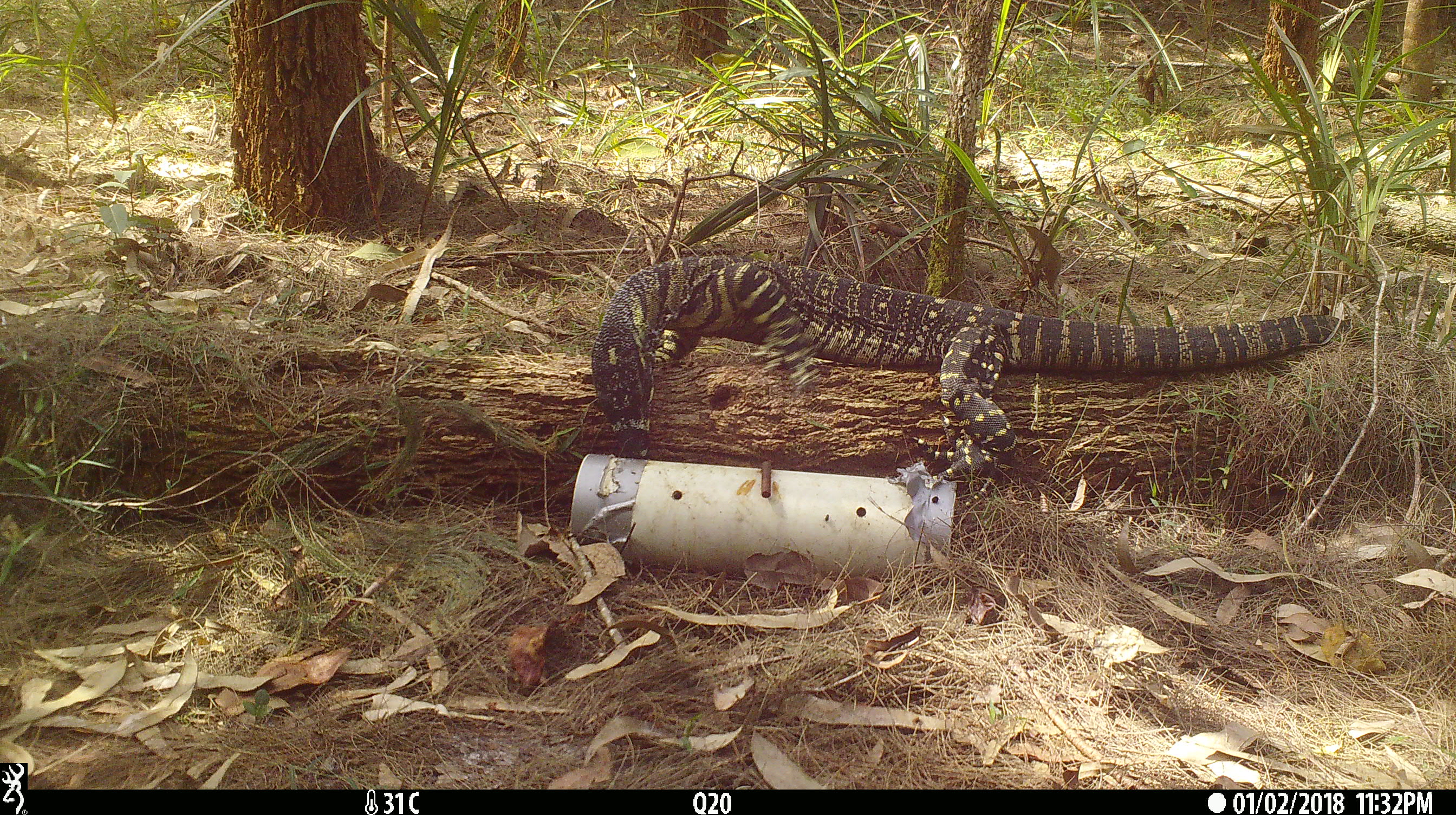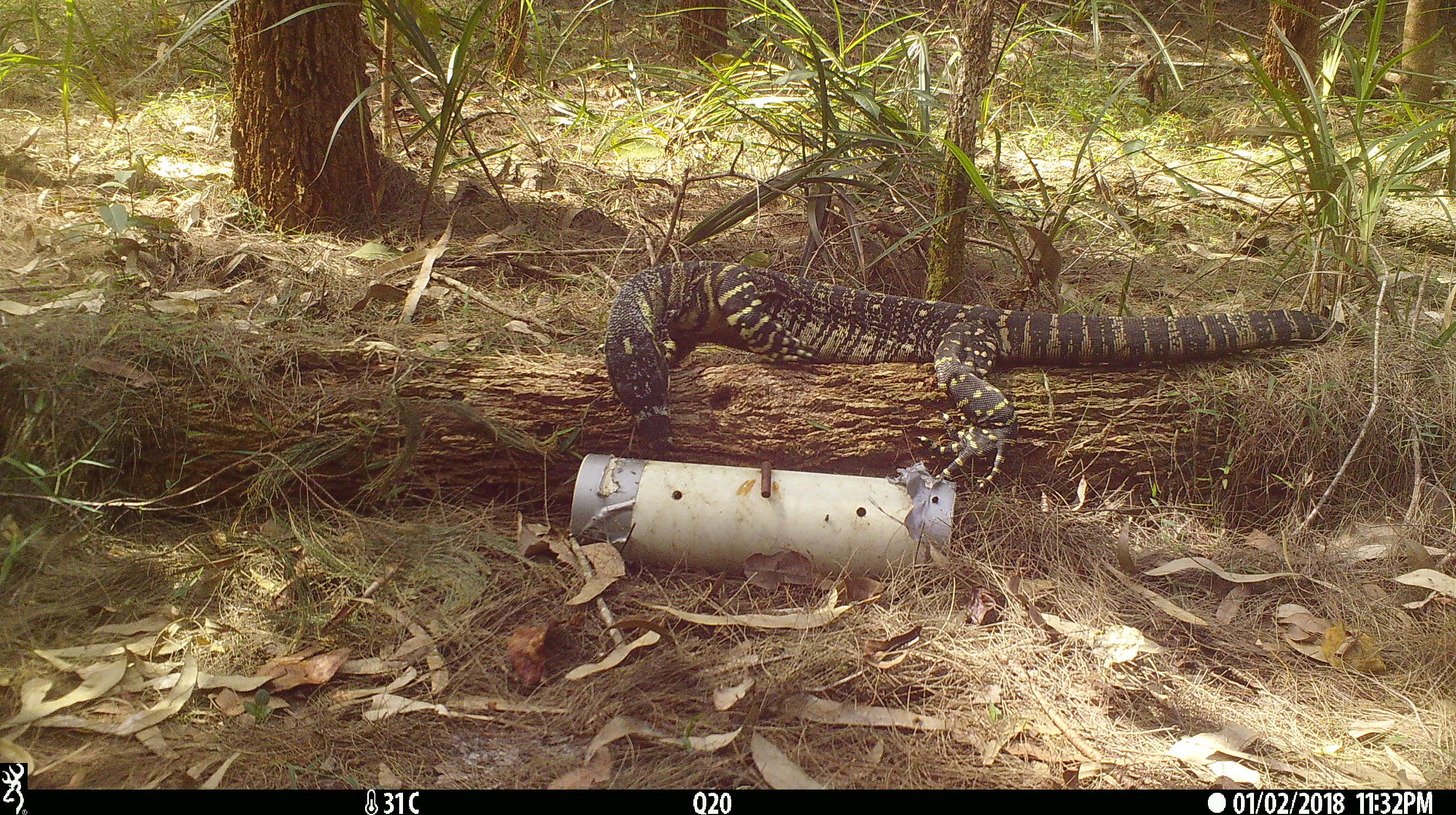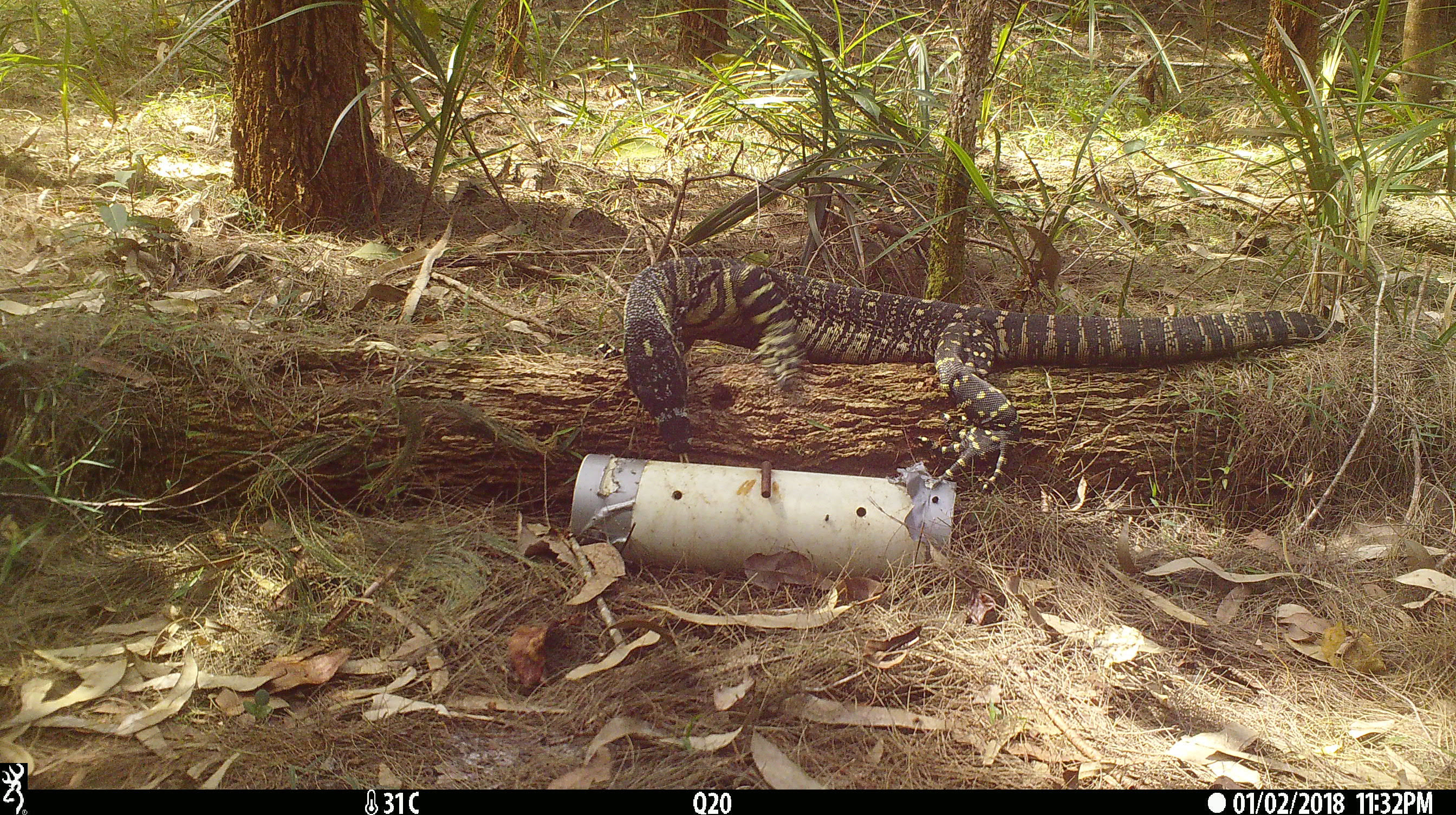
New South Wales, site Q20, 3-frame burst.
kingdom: Animalia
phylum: Chordata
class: Reptilia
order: Squamata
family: Varanidae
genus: Varanus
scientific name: Varanus varius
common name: lace monitor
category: goanna